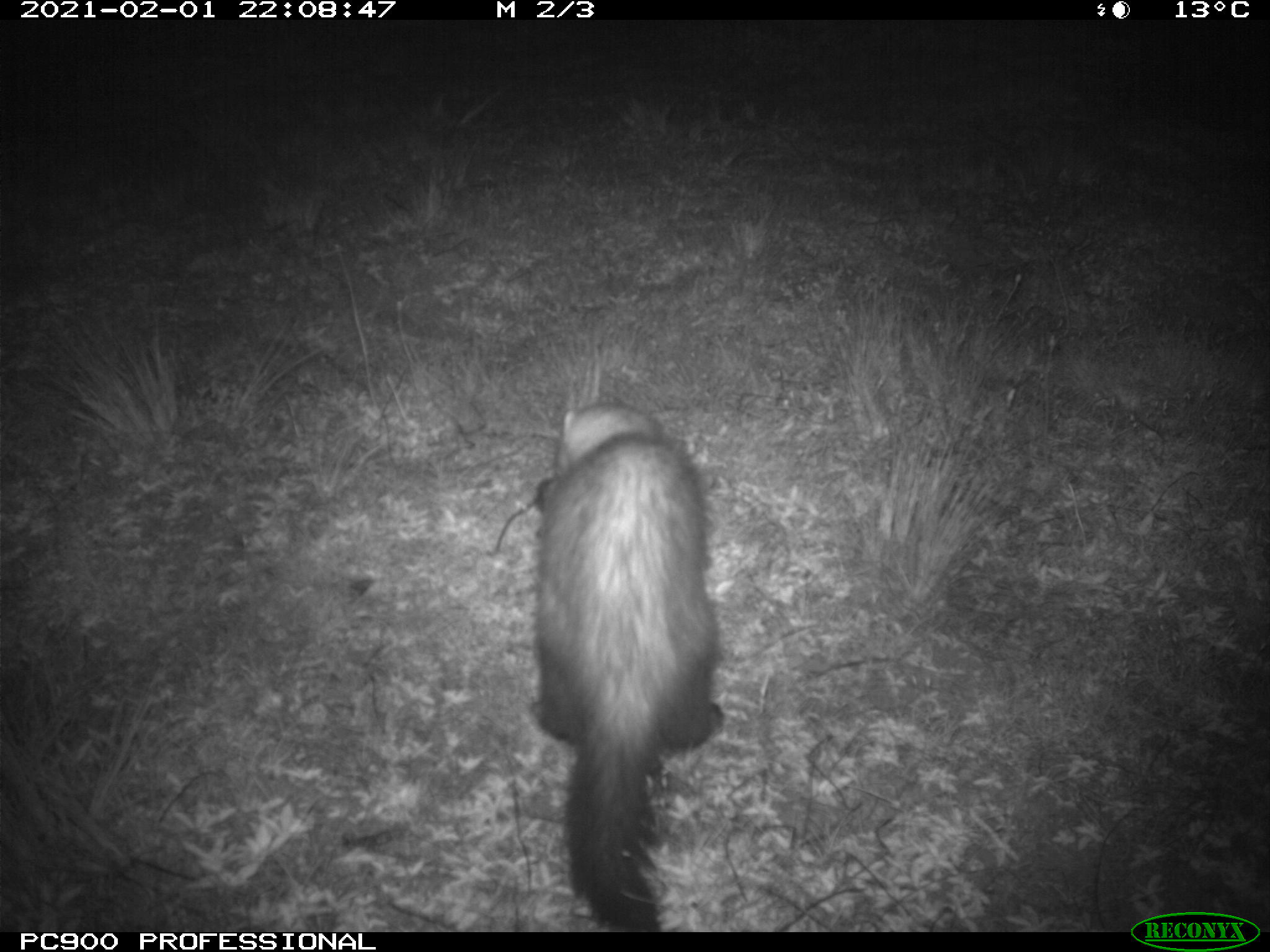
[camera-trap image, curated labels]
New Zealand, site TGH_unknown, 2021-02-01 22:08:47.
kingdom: Animalia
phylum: Chordata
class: Mammalia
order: Carnivora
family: Mustelidae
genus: Mustela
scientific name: Mustela furo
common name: ferret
Ferret (Mustela furo).